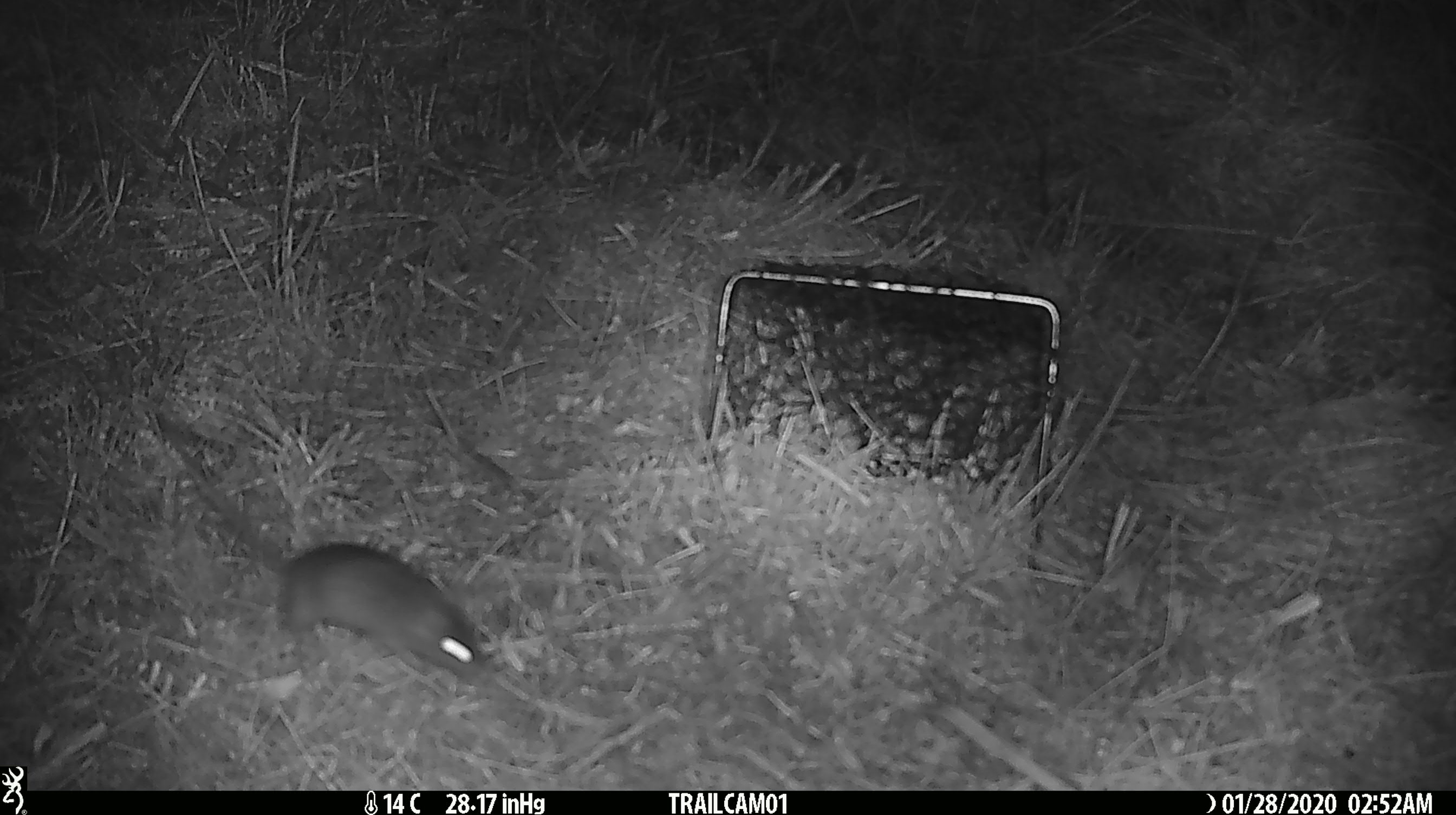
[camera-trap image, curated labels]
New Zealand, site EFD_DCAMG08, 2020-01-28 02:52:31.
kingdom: Animalia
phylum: Chordata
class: Mammalia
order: Rodentia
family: Muridae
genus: Mus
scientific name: Mus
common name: mouse